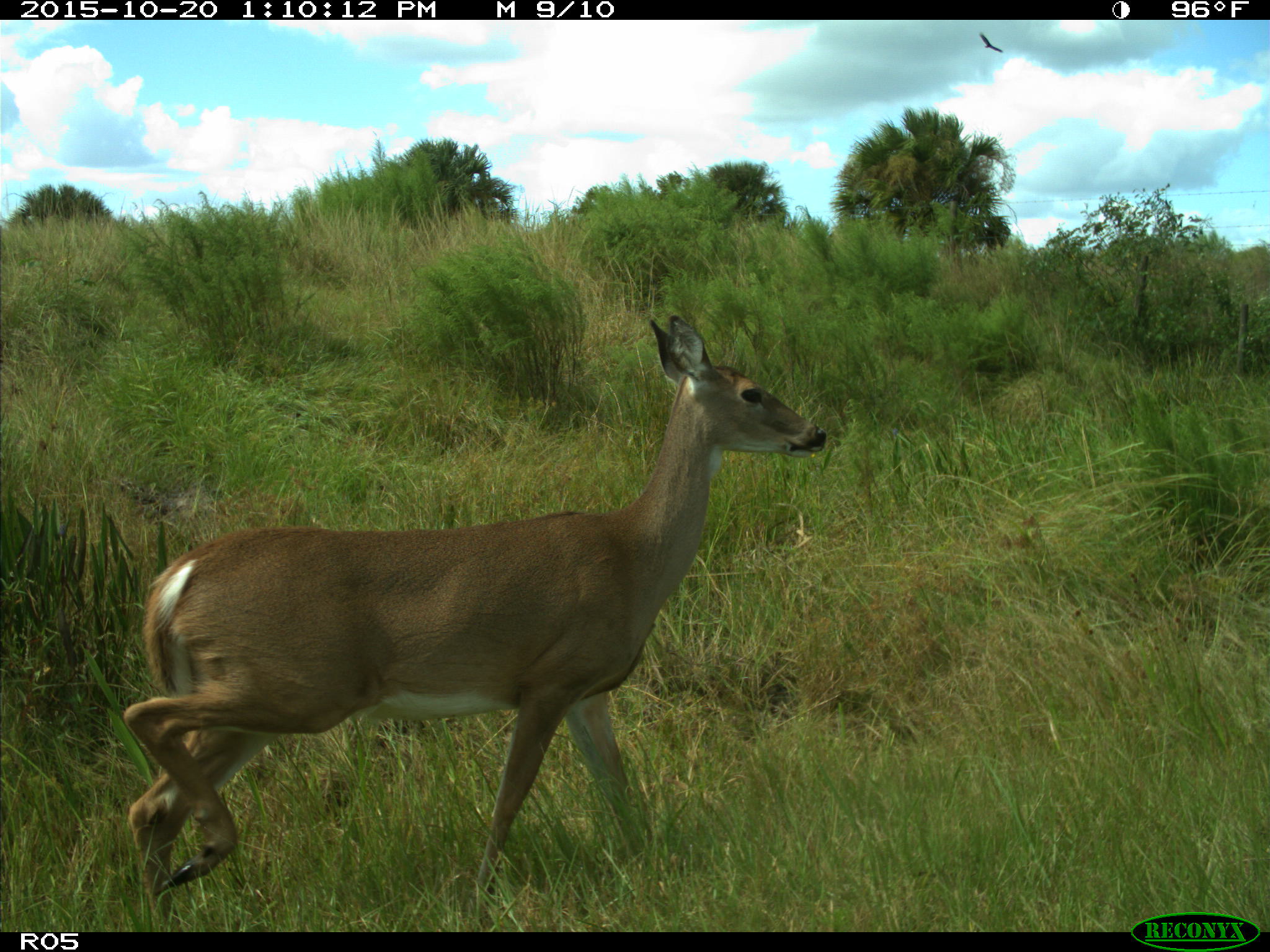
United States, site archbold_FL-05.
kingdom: Animalia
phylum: Chordata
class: Mammalia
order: Artiodactyla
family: Cervidae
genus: Odocoileus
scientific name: Odocoileus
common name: deer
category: unidentified deer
Unidentified deer (deer) (Odocoileus).